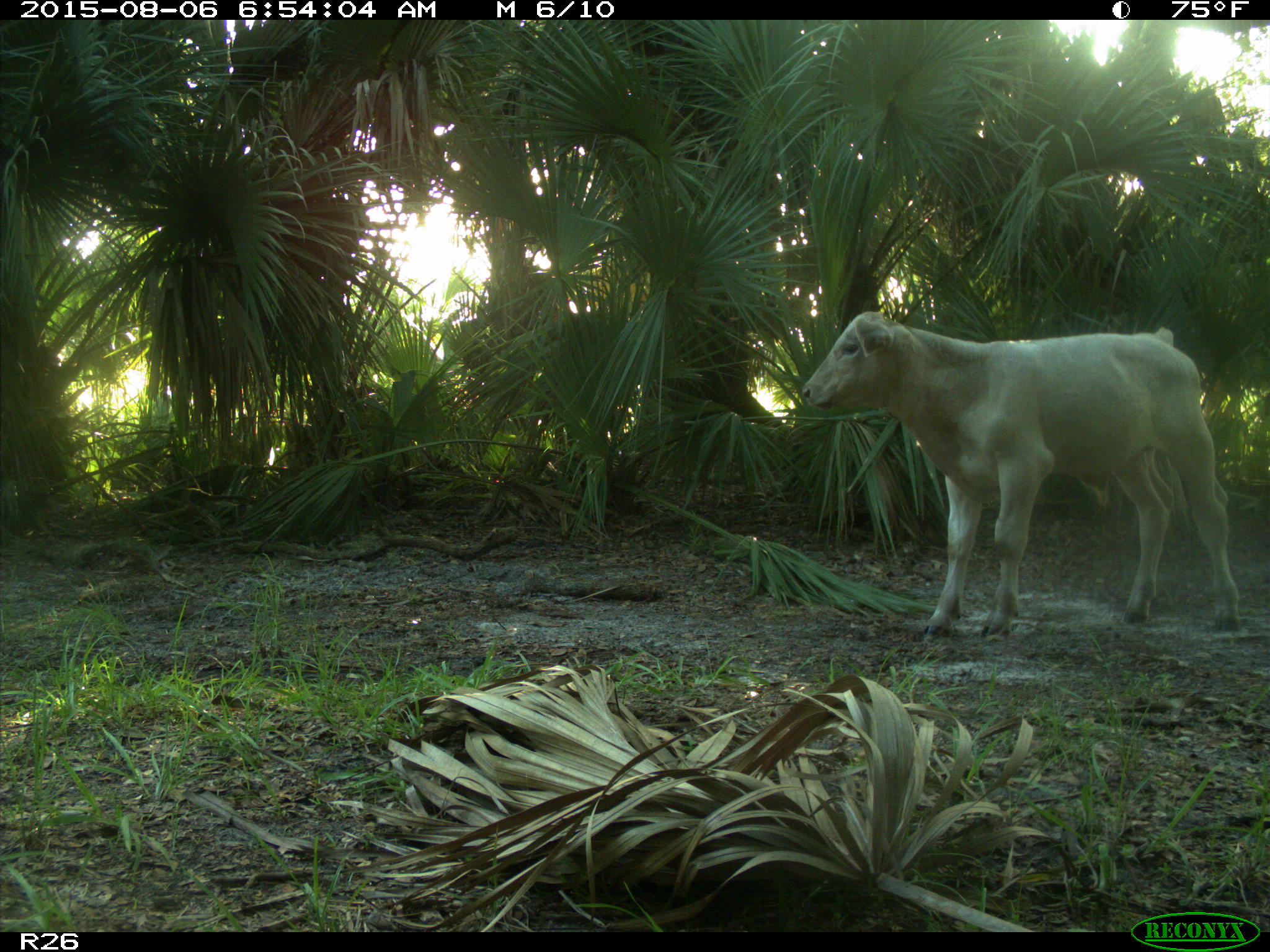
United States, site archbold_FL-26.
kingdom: Animalia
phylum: Chordata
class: Mammalia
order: Artiodactyla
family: Bovidae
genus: Bos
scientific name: Bos taurus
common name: domestic cow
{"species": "Bos taurus (domestic cow)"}